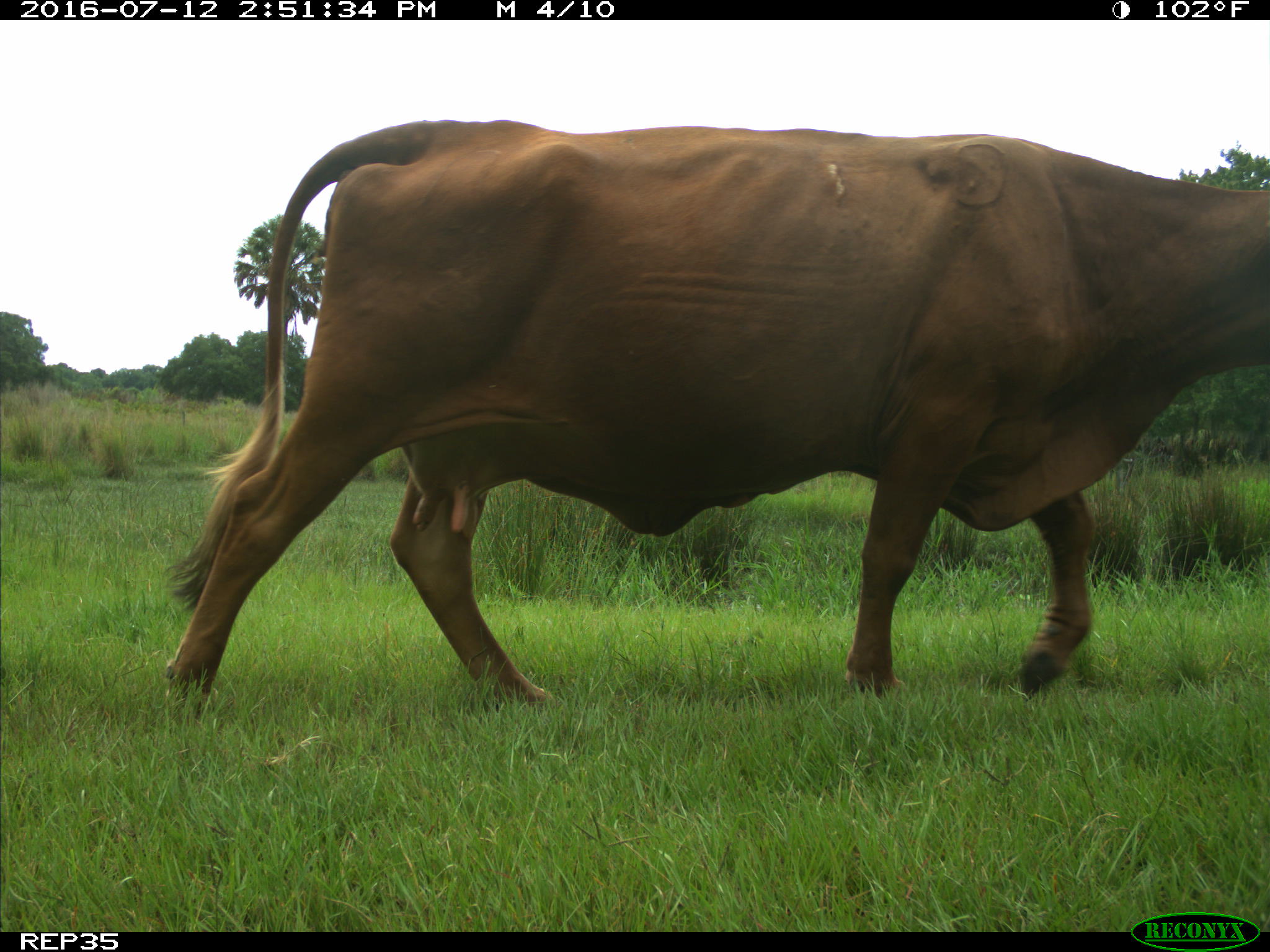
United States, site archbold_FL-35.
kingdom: Animalia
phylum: Chordata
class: Mammalia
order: Artiodactyla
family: Bovidae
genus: Bos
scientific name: Bos taurus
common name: domestic cow